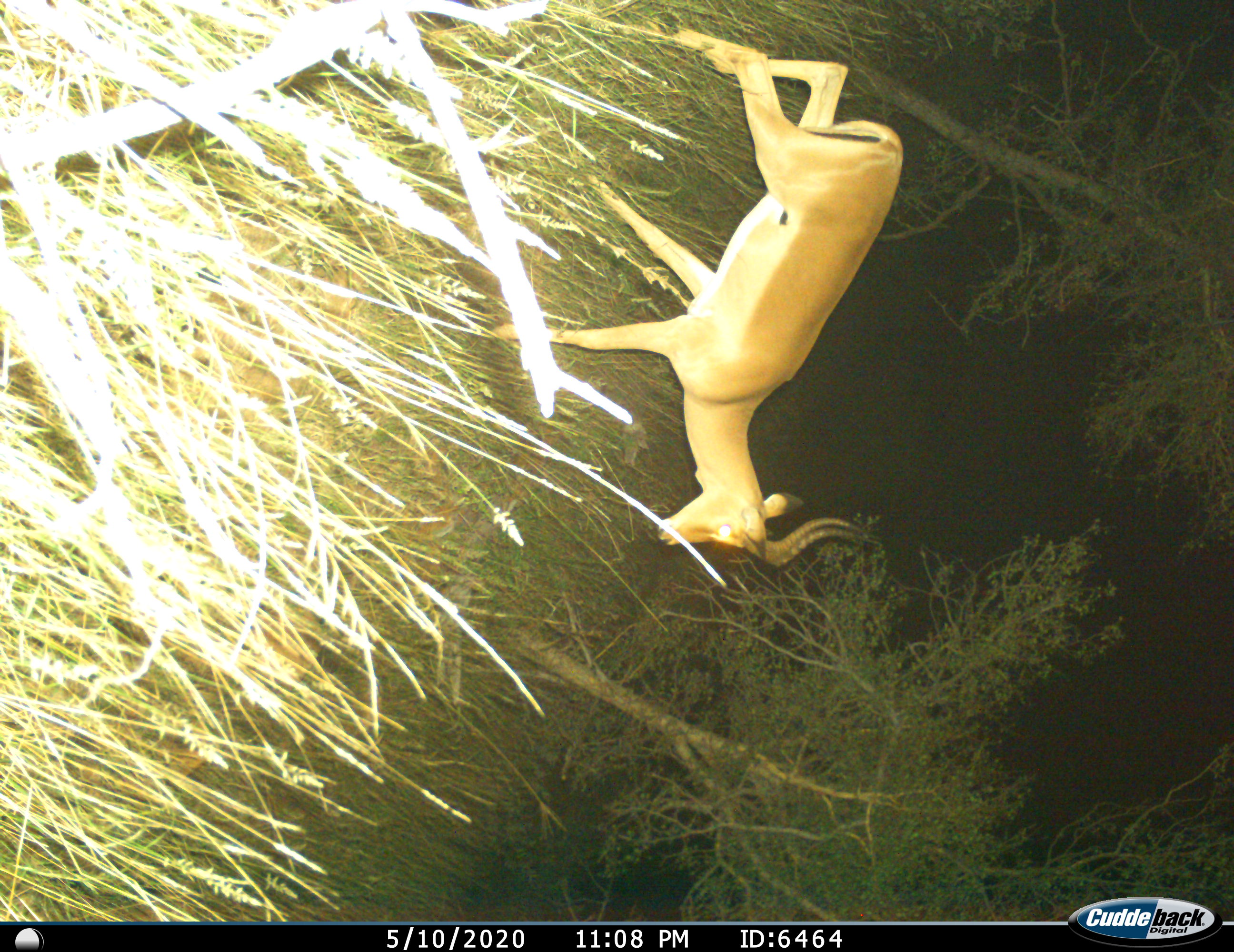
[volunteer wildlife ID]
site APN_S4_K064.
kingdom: Animalia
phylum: Chordata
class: Mammalia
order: Artiodactyla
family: Bovidae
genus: Aepyceros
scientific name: Aepyceros melampus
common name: impala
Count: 1.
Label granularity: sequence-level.